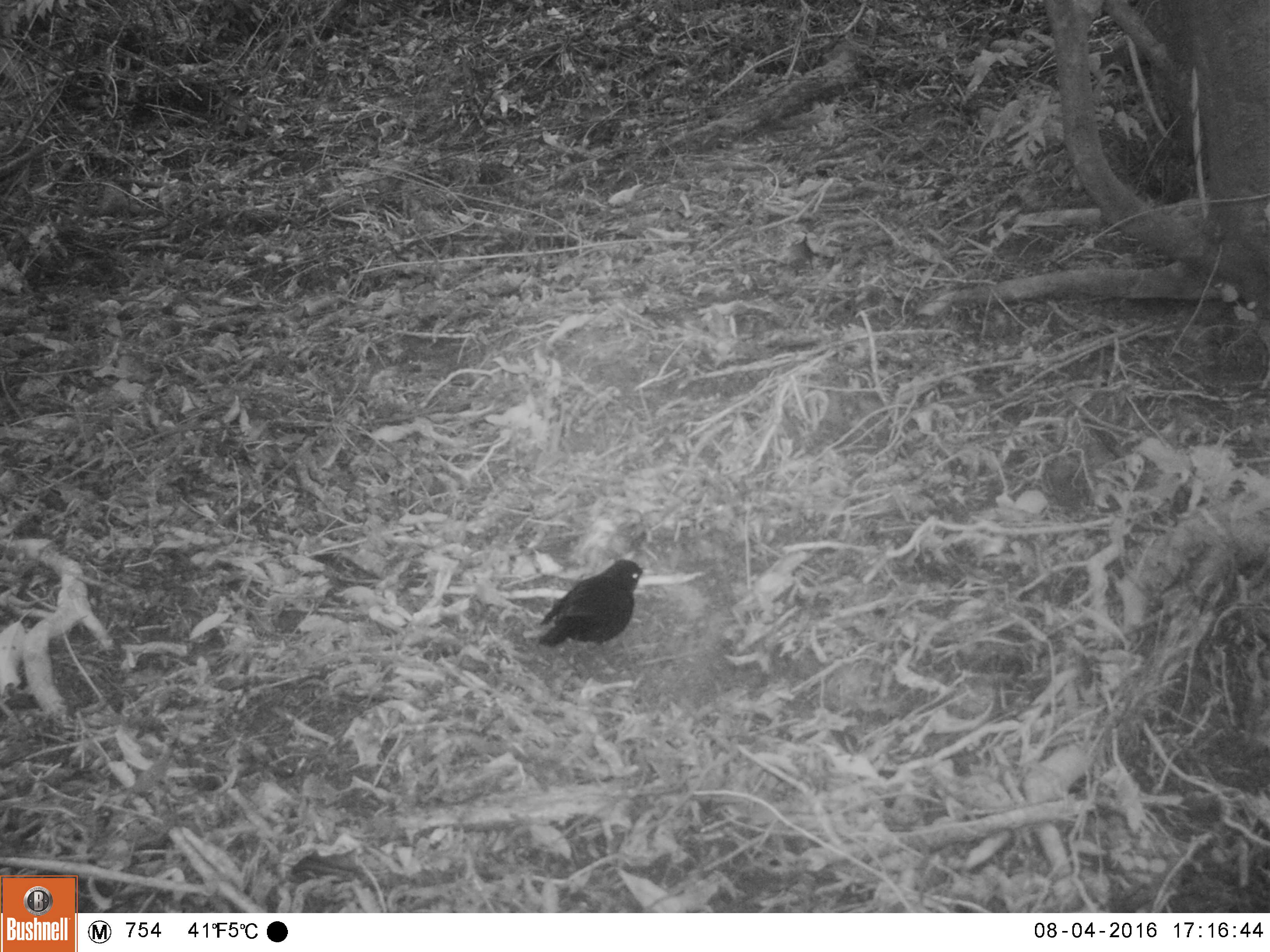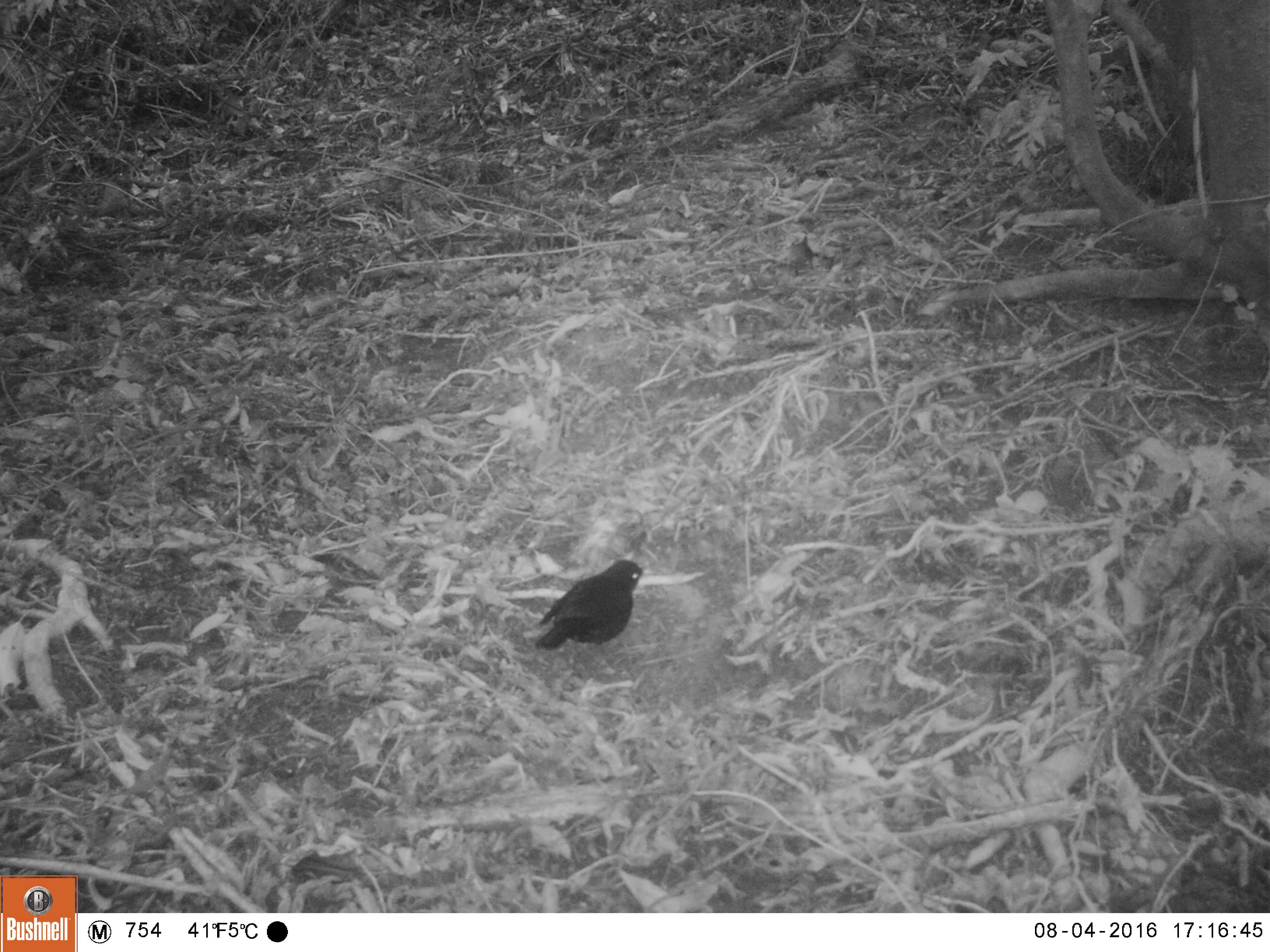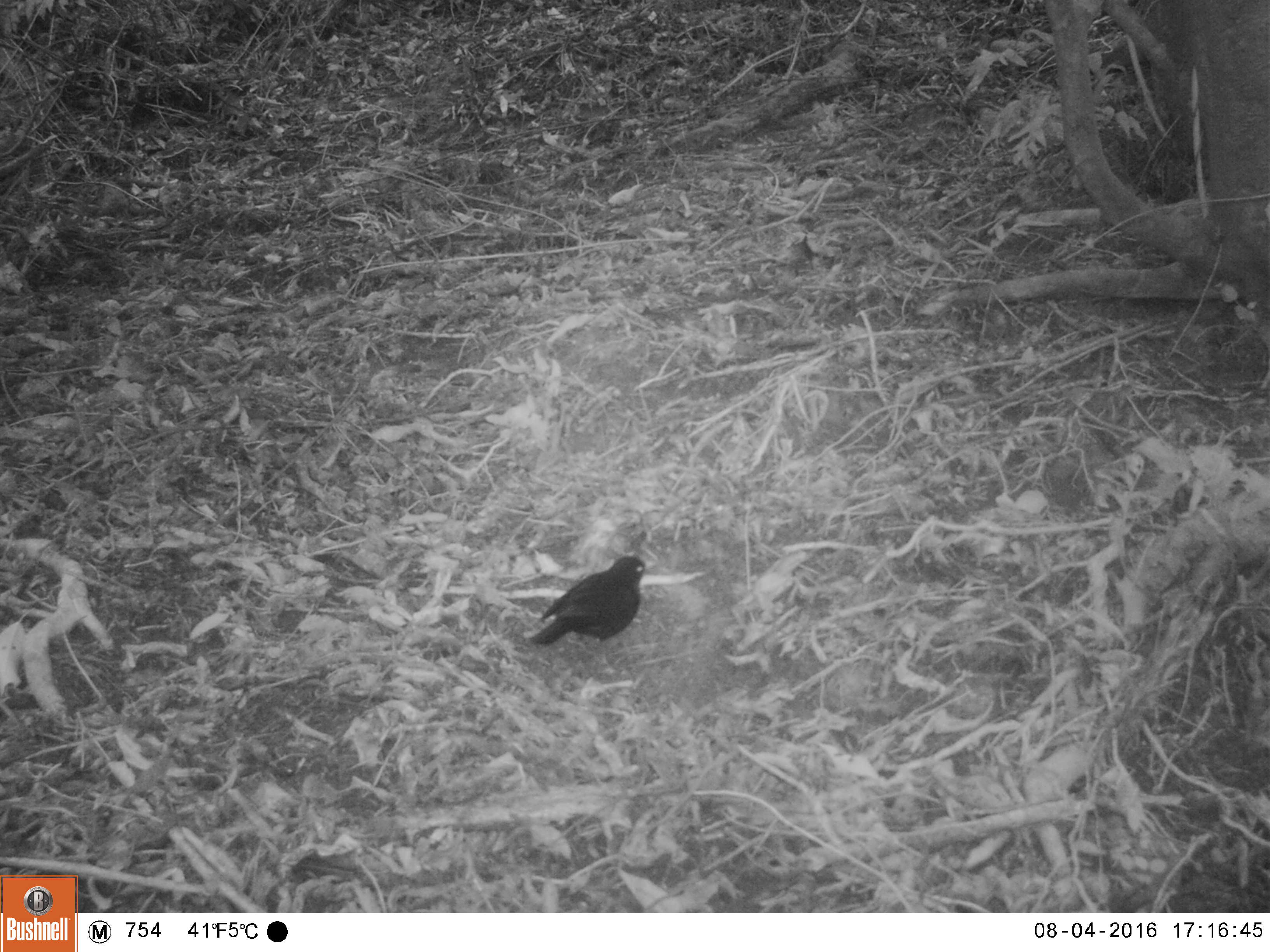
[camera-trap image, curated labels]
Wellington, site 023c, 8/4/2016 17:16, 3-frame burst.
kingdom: Animalia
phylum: Chordata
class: Aves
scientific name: Aves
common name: bird